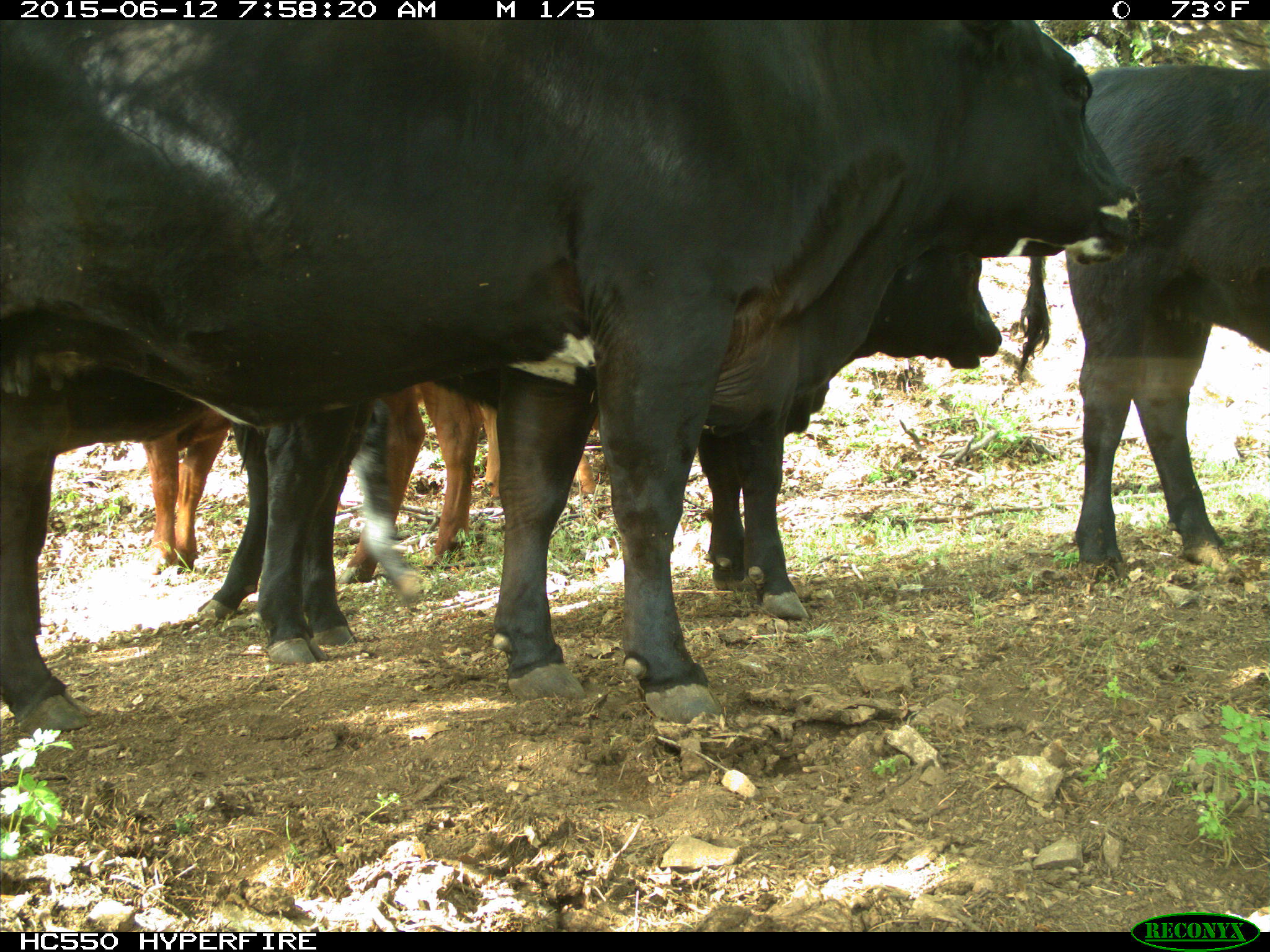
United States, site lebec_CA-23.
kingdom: Animalia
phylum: Chordata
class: Mammalia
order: Artiodactyla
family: Bovidae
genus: Bos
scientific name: Bos taurus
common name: domestic cow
Bos taurus (domestic cow).